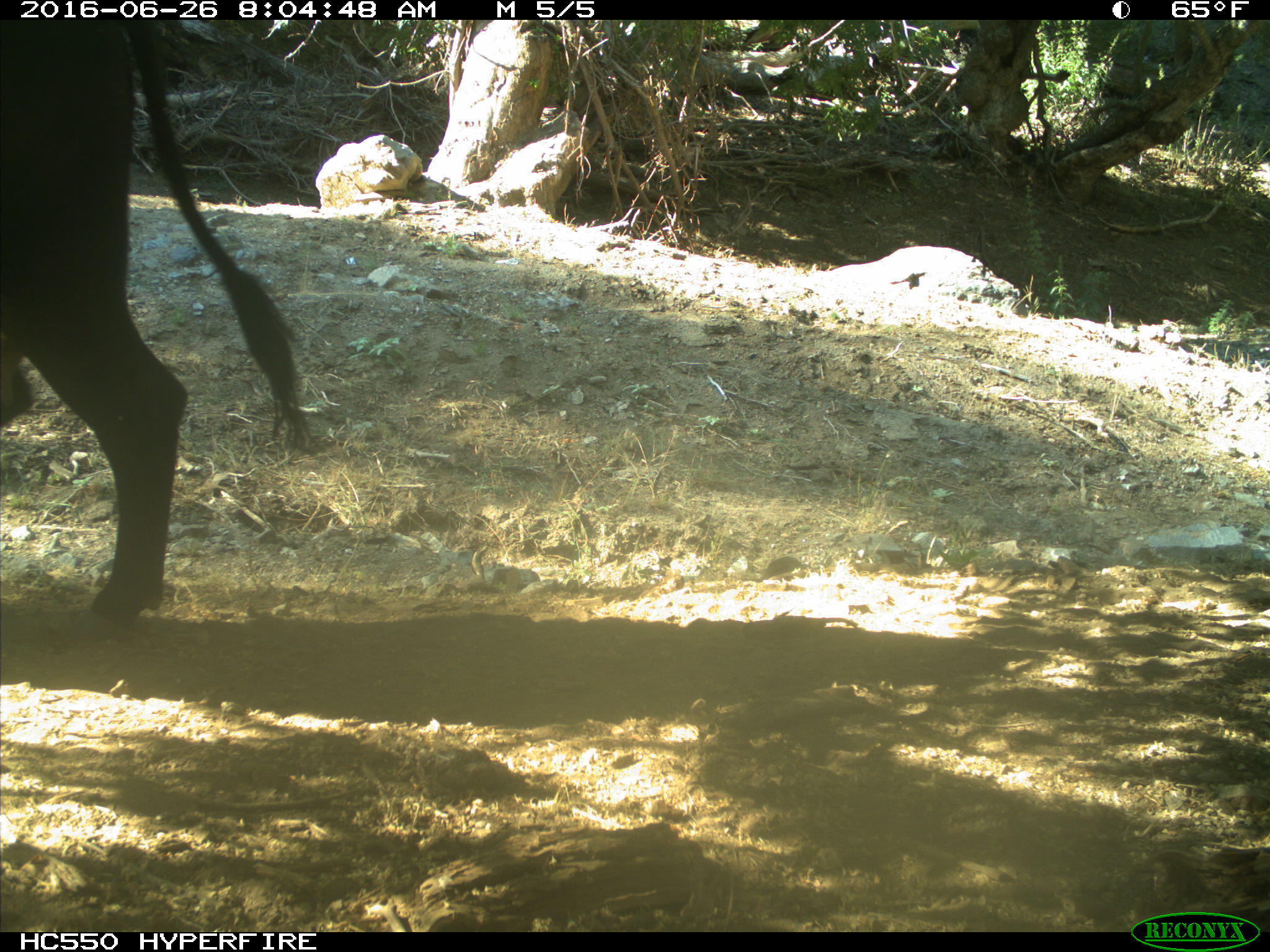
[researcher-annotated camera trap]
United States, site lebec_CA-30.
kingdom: Animalia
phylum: Chordata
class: Mammalia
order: Artiodactyla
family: Bovidae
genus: Bos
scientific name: Bos taurus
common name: domestic cow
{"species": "Bos taurus (domestic cow)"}